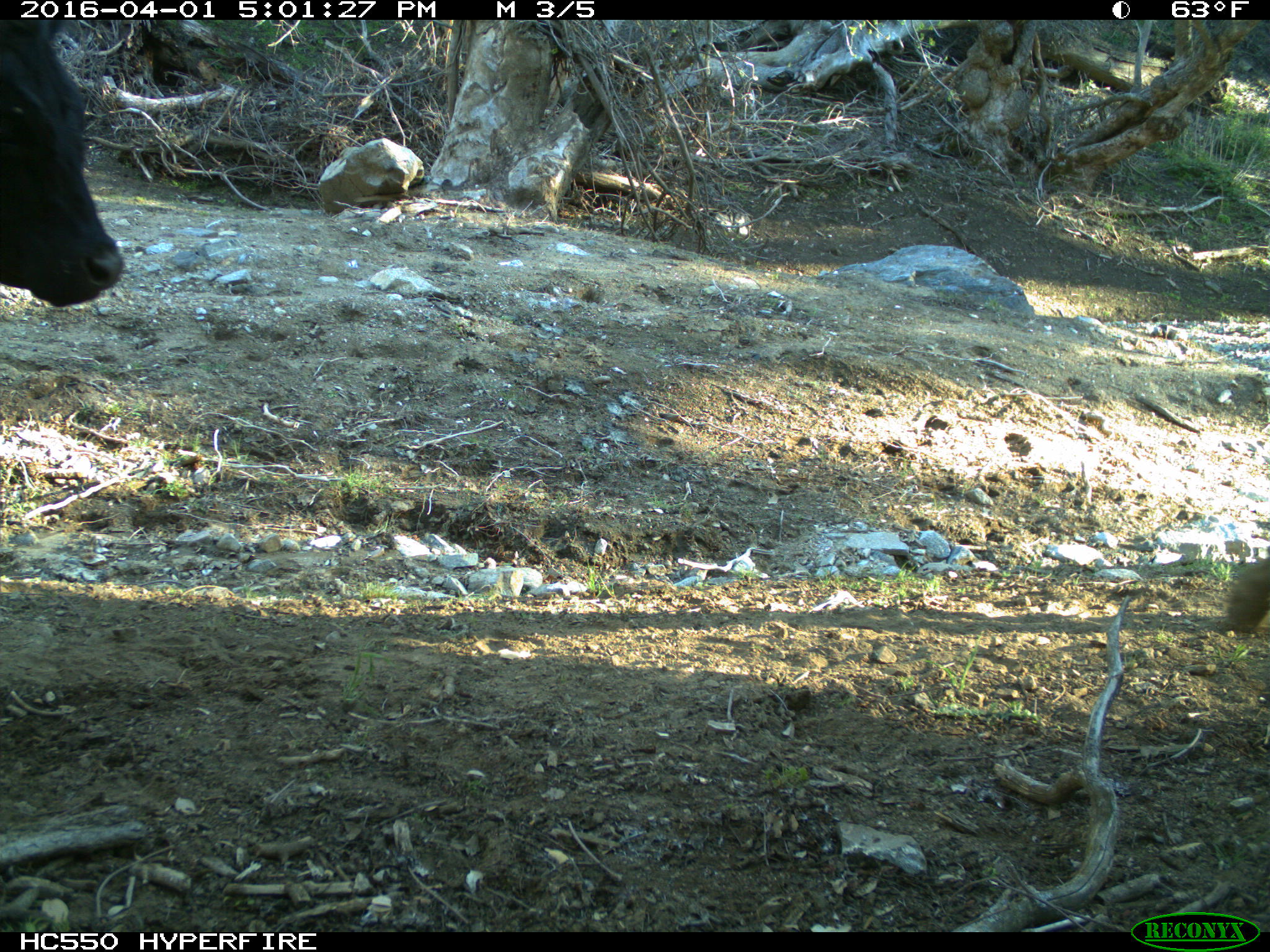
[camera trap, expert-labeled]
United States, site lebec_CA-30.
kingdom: Animalia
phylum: Chordata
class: Mammalia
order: Artiodactyla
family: Bovidae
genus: Bos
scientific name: Bos taurus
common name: domestic cow